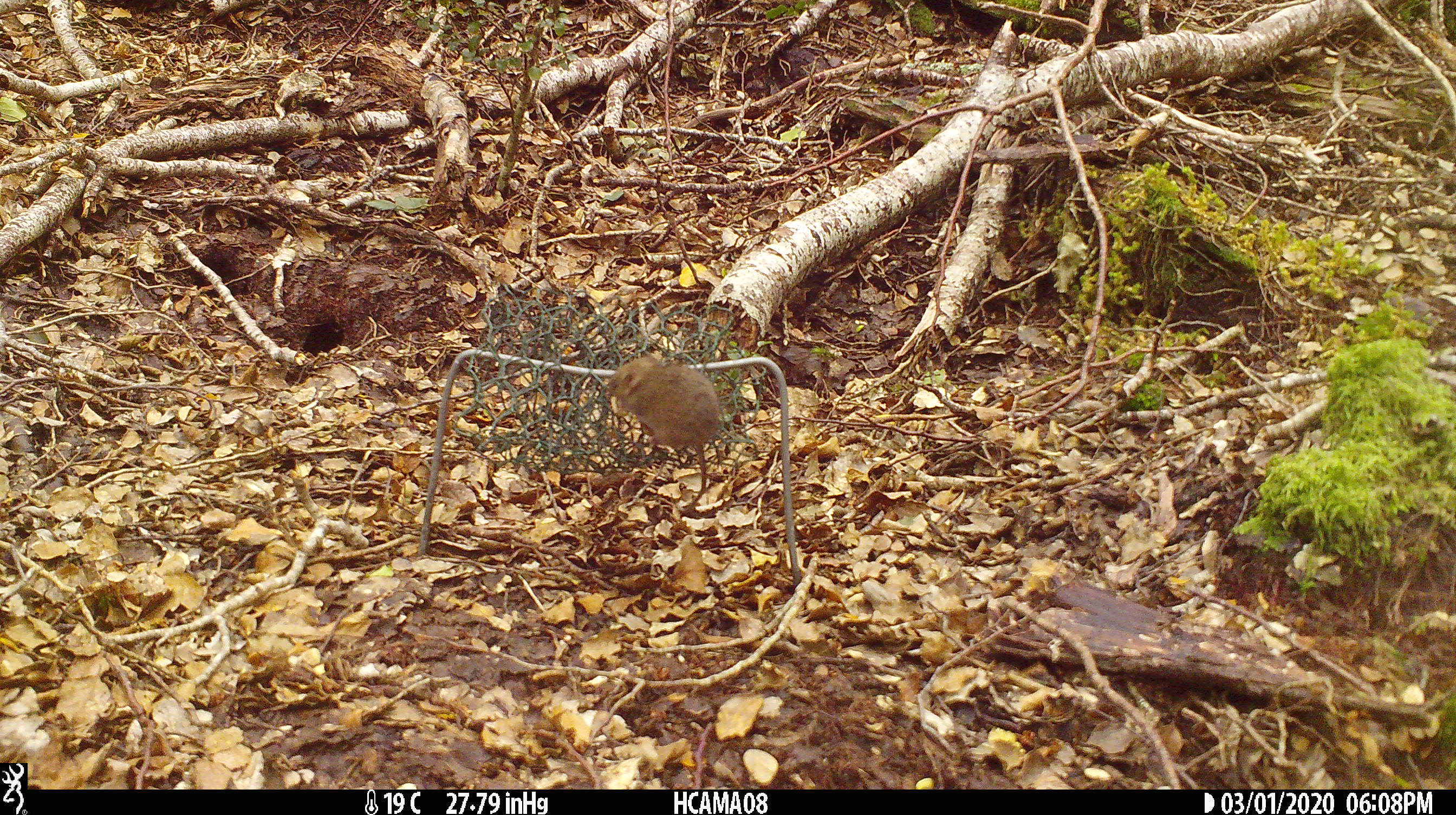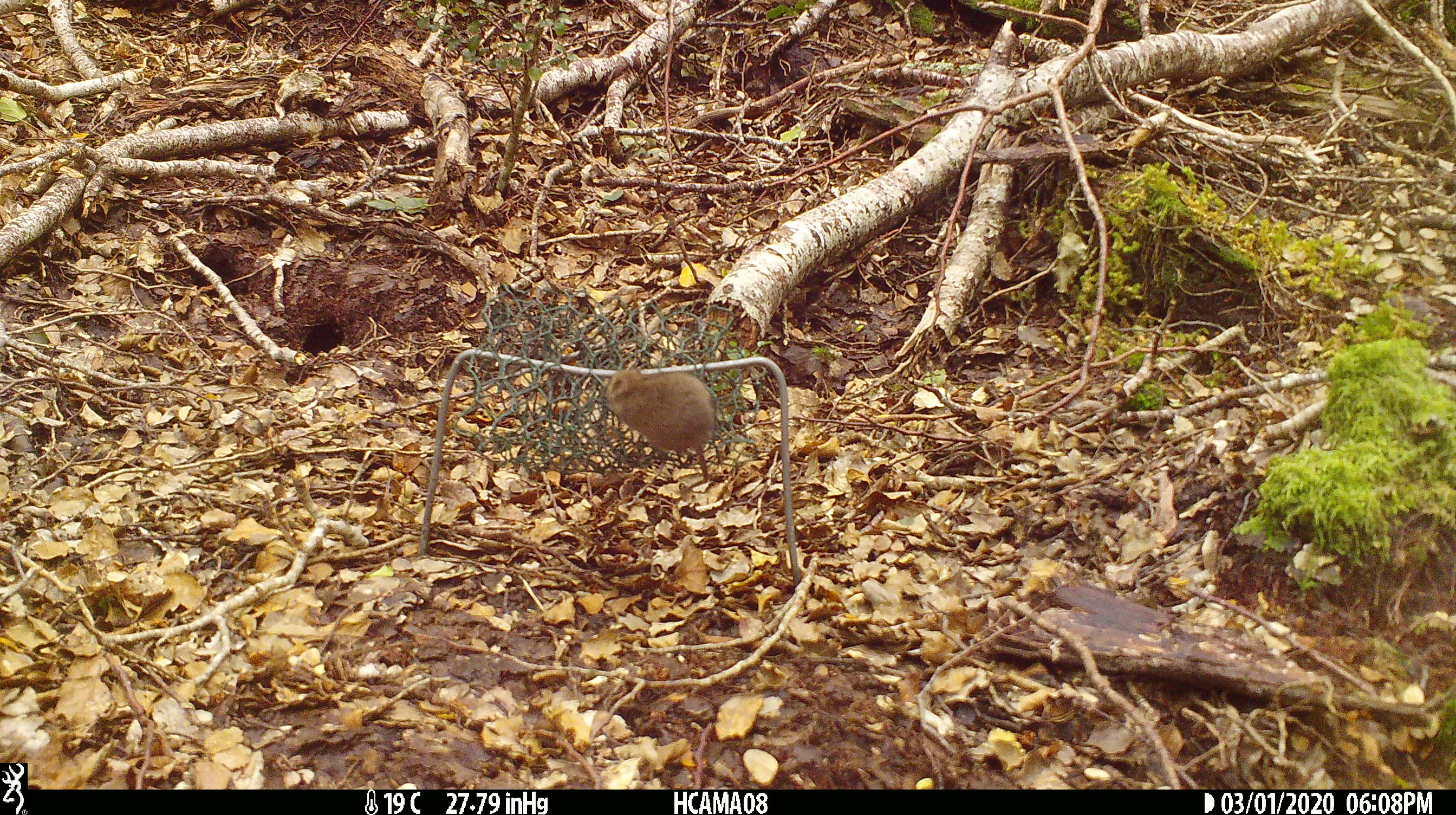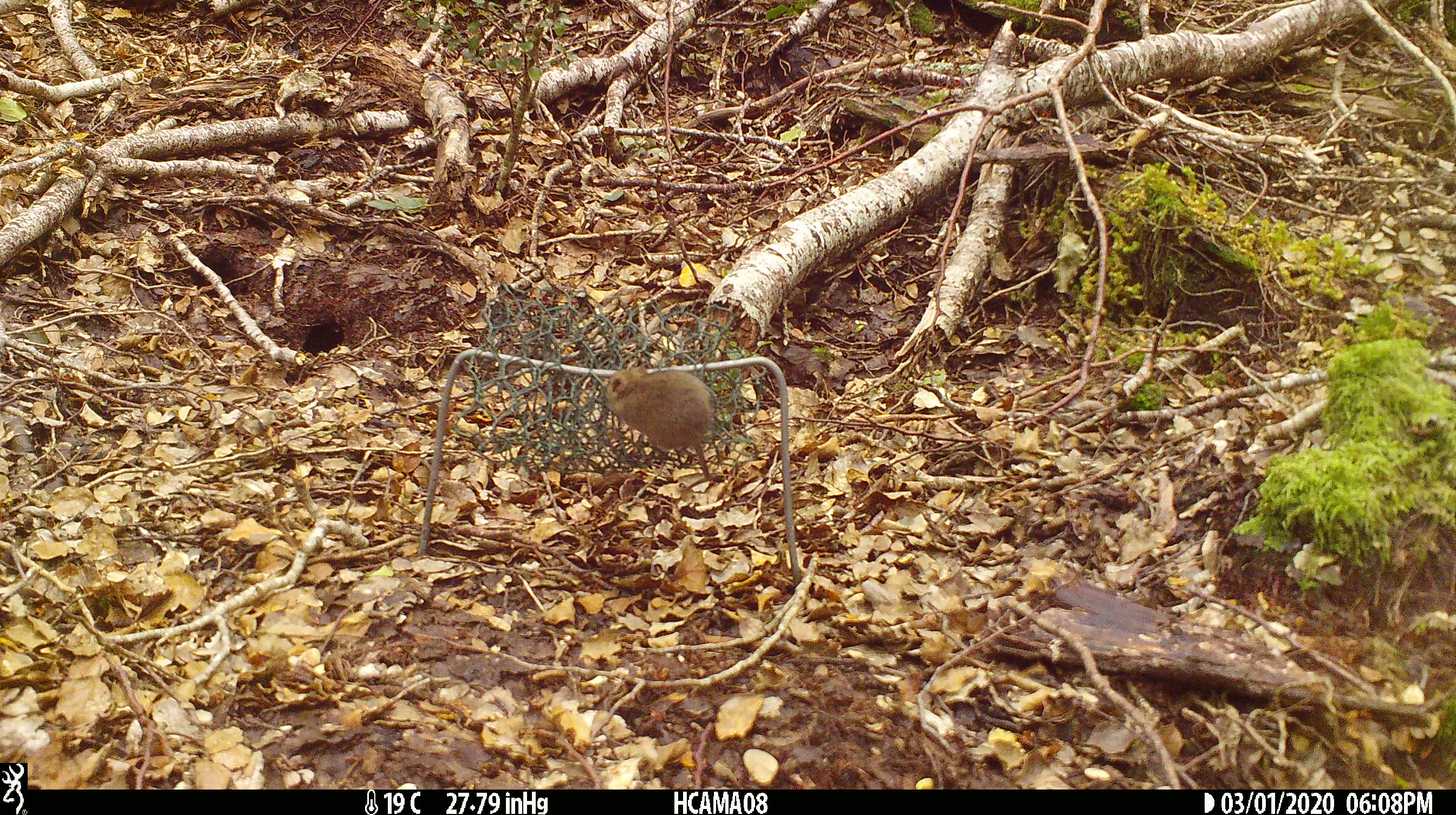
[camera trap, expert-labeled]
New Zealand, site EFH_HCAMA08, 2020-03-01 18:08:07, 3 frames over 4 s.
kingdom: Animalia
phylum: Chordata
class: Mammalia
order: Rodentia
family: Muridae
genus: Mus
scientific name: Mus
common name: mouse